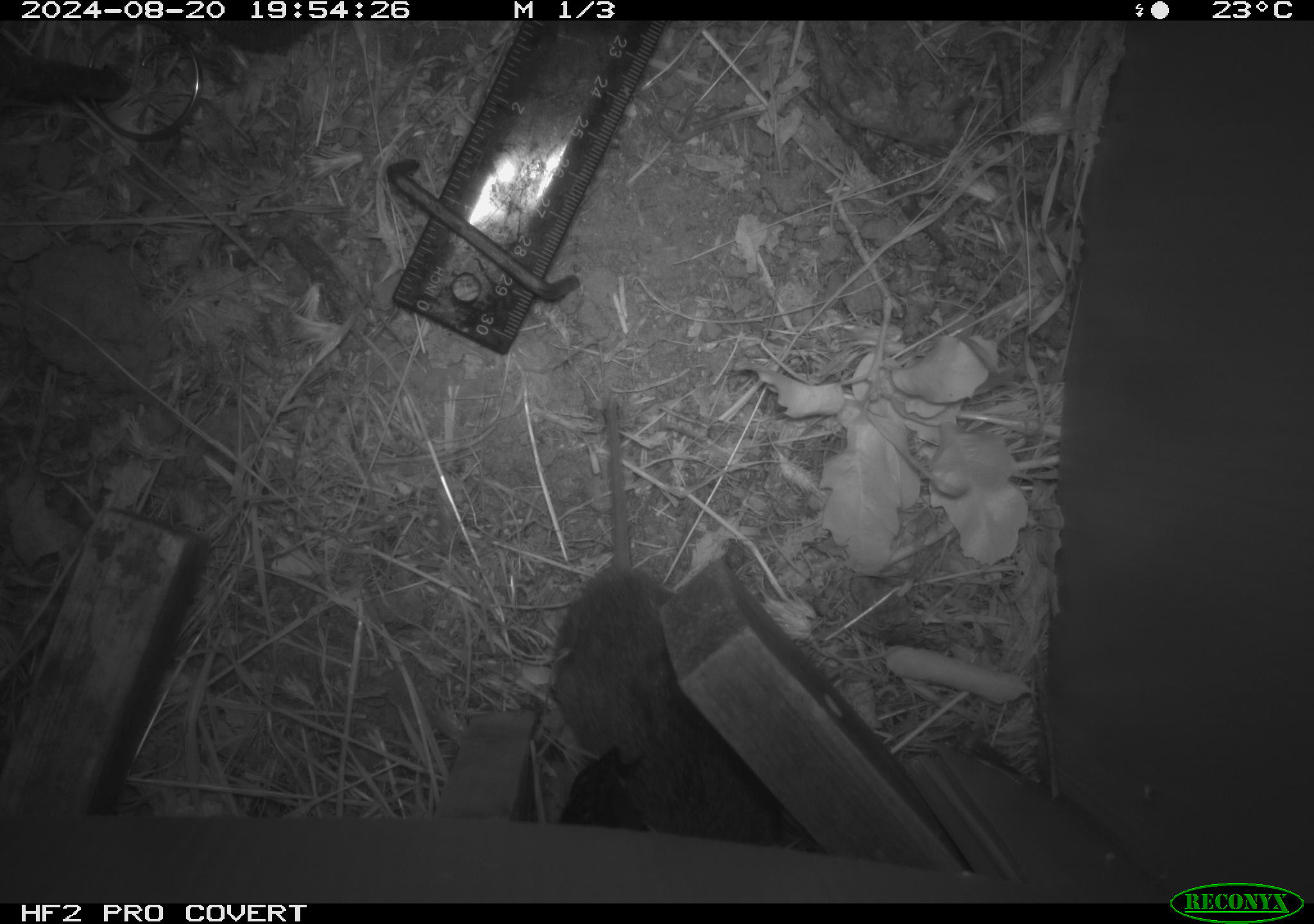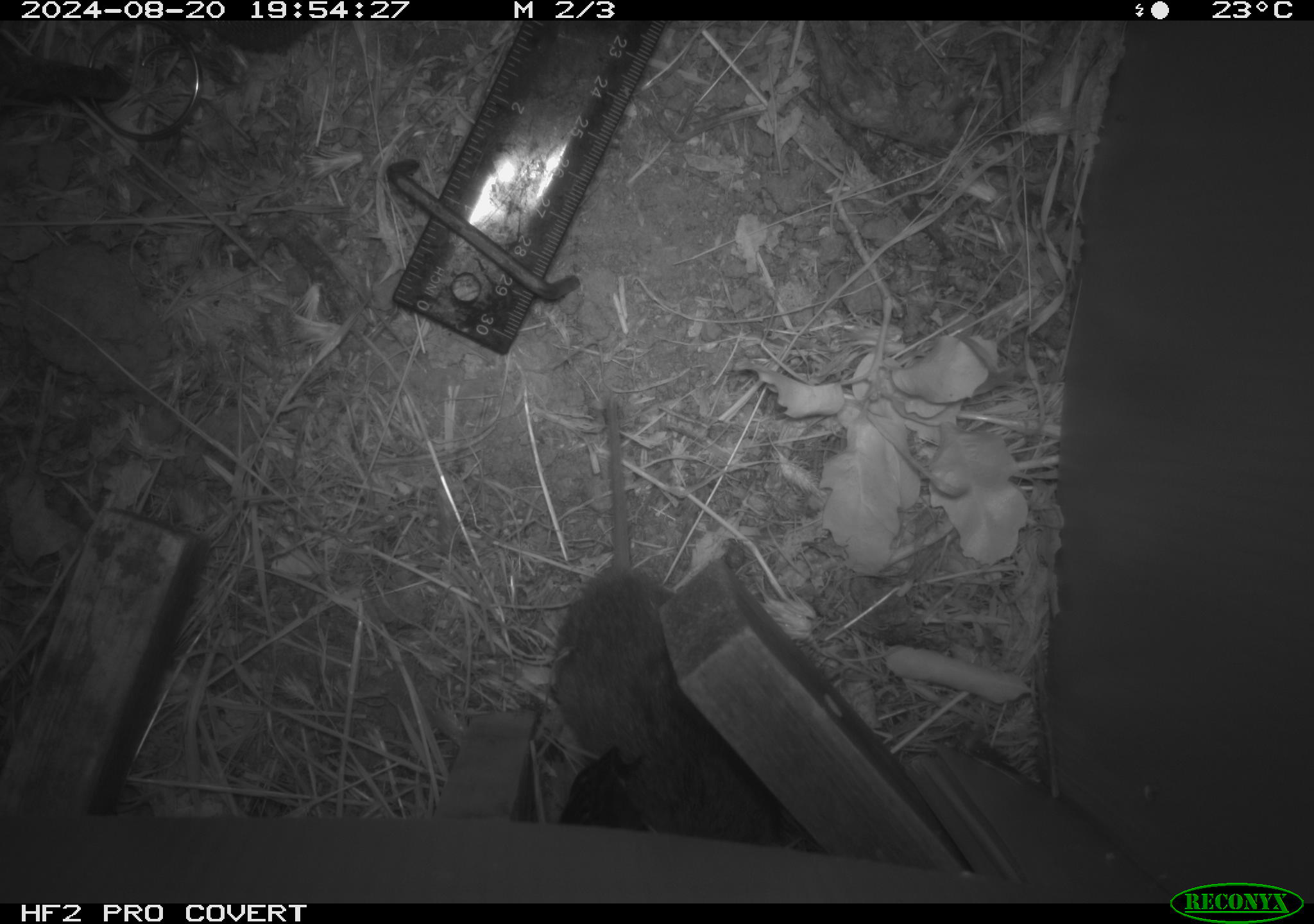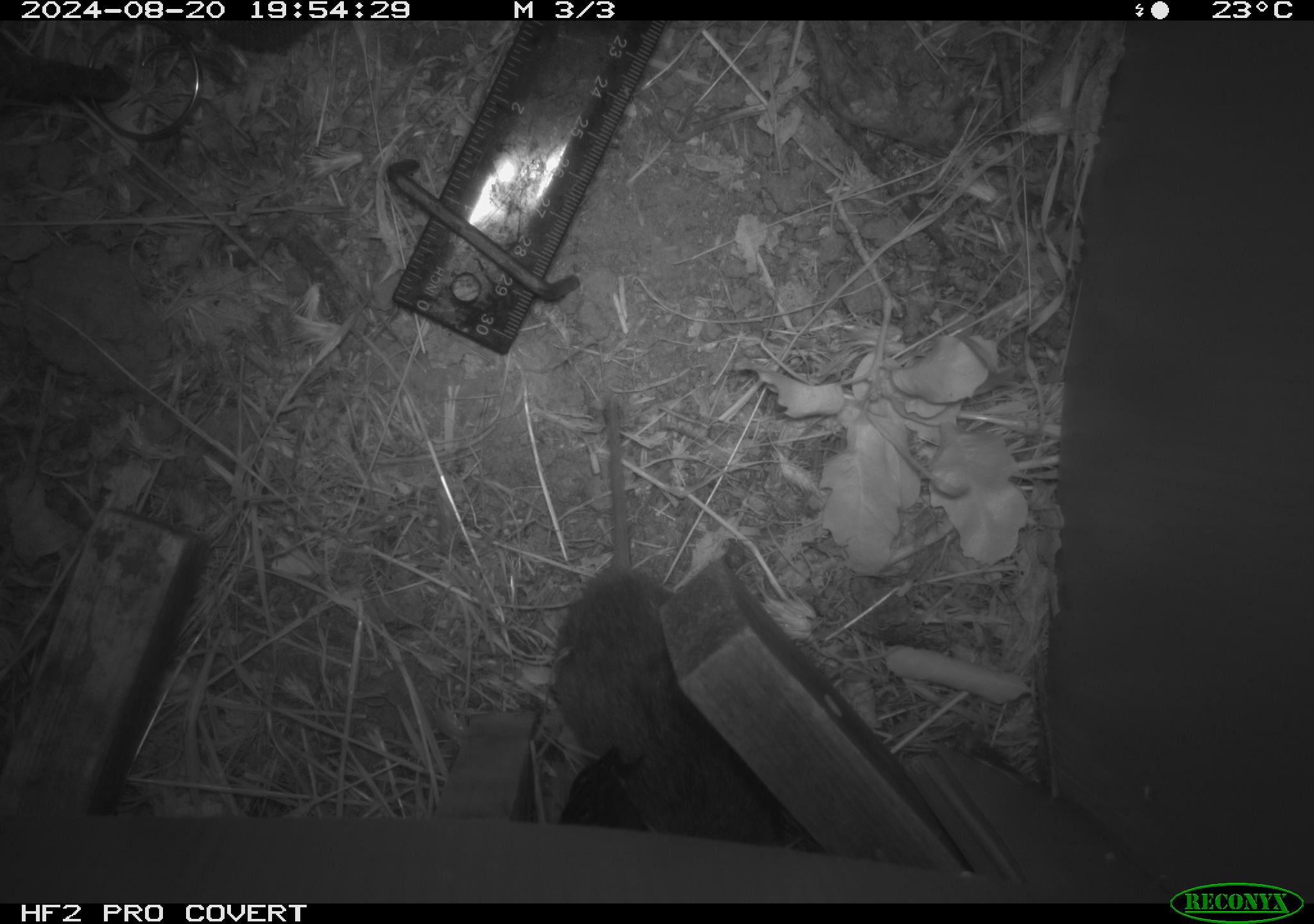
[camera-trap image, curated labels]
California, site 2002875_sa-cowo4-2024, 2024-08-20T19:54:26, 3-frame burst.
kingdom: Animalia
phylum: Chordata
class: Mammalia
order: Rodentia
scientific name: Rodentia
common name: rodent